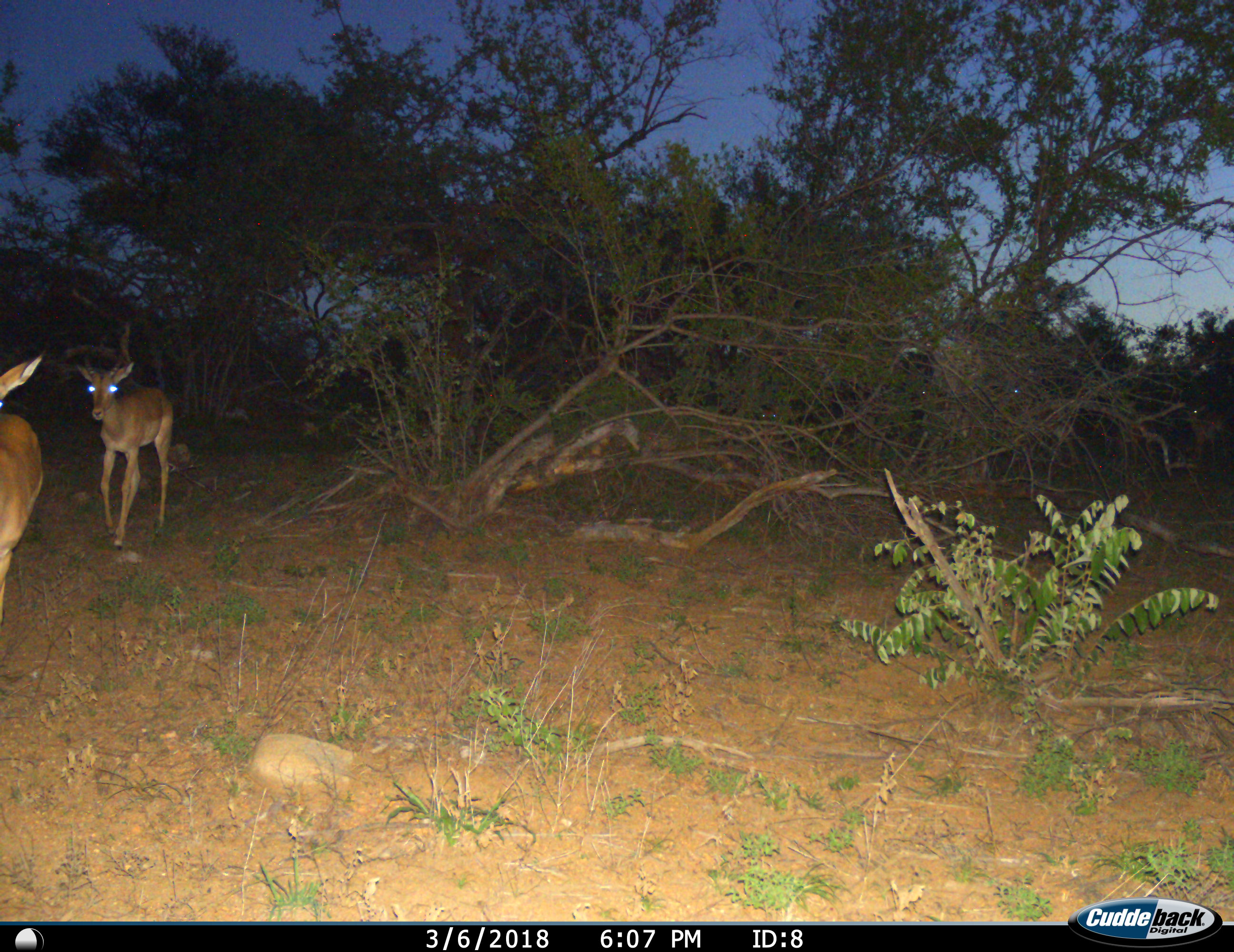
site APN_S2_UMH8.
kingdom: Animalia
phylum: Chordata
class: Mammalia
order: Artiodactyla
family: Bovidae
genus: Aepyceros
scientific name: Aepyceros melampus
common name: impala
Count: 2.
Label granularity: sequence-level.